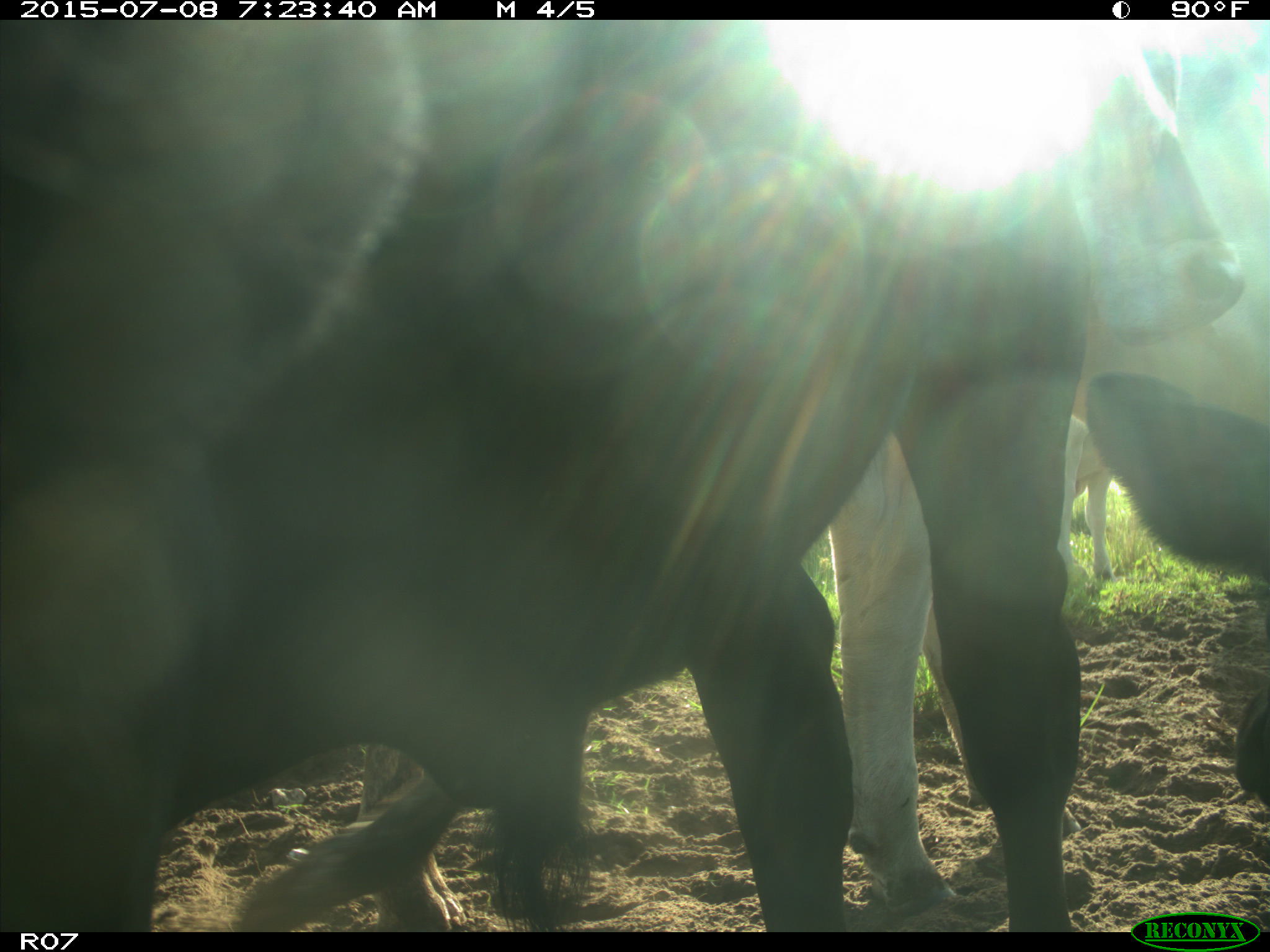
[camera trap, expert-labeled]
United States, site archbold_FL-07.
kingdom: Animalia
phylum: Chordata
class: Mammalia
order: Artiodactyla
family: Bovidae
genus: Bos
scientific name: Bos taurus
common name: domestic cow